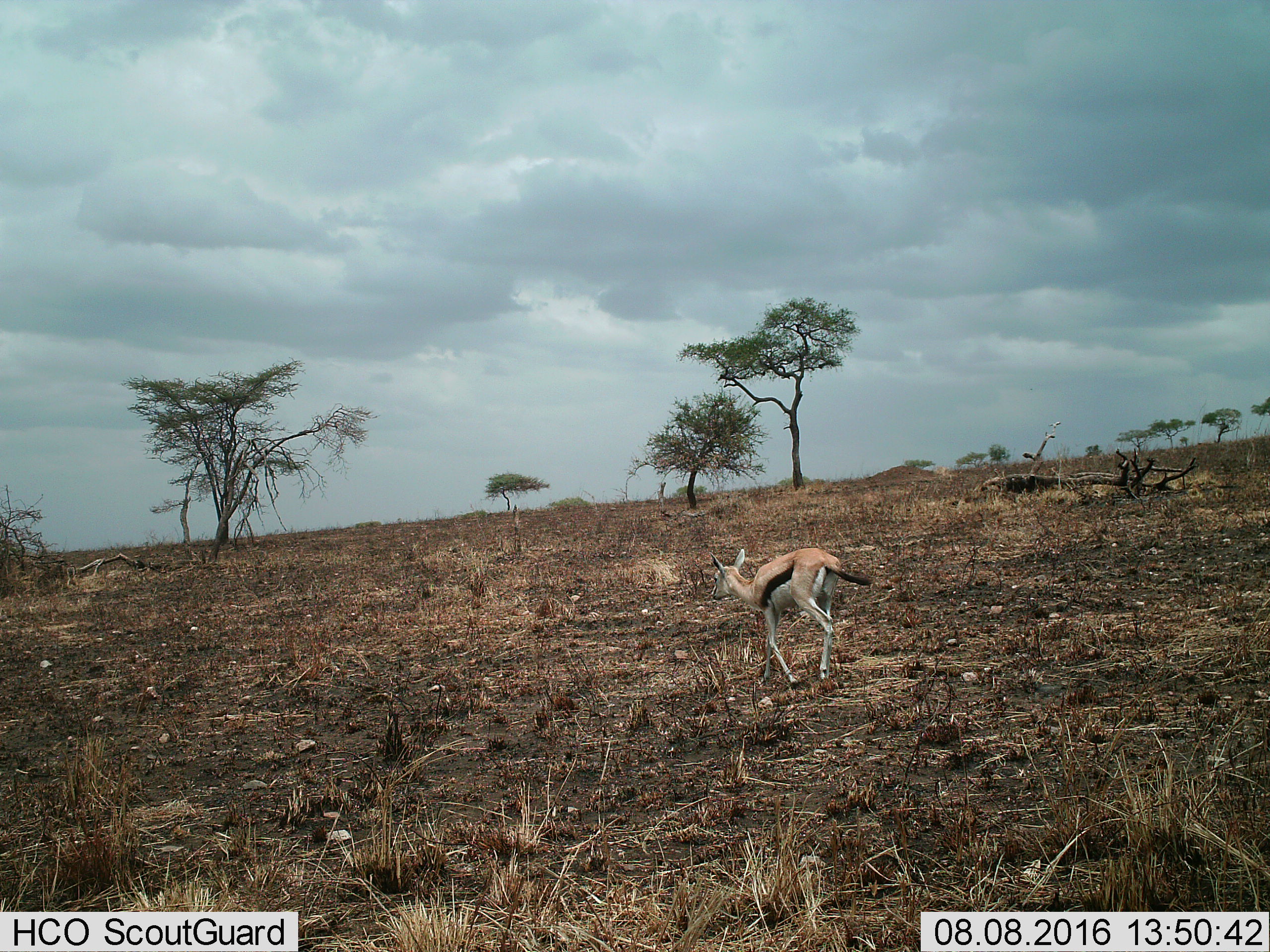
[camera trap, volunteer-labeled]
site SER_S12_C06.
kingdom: Animalia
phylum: Chordata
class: Mammalia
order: Artiodactyla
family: Bovidae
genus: Eudorcas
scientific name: Eudorcas thomsonii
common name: thomson's gazelle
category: gazellethomsons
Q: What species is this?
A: Gazellethomsons (thomson's gazelle) (Eudorcas thomsonii).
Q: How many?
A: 1.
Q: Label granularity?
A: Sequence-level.